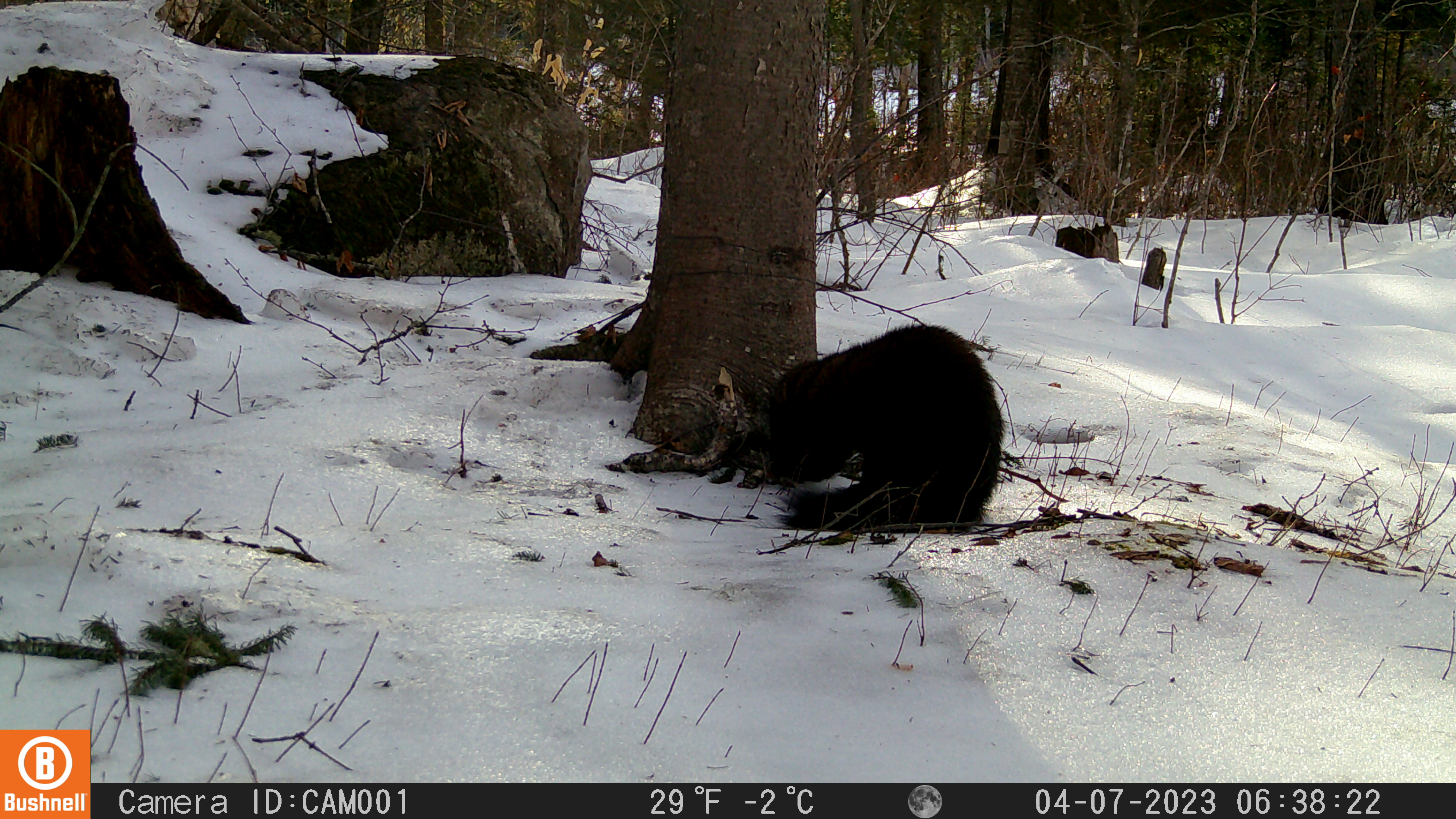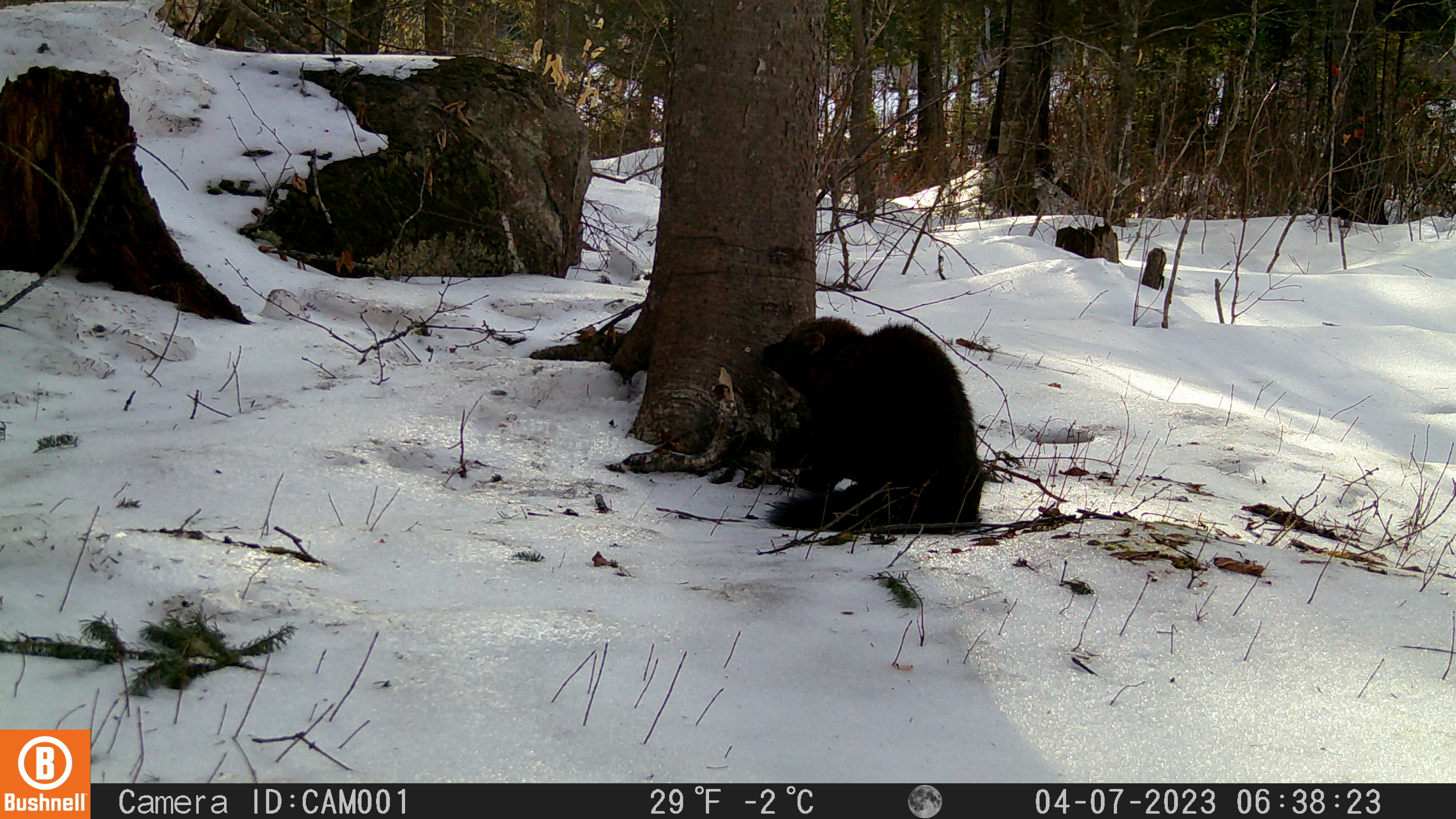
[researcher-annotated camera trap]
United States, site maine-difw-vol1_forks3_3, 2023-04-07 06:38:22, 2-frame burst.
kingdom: Animalia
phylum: Chordata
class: Mammalia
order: Carnivora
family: Mustelidae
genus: Pekania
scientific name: Pekania pennanti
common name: fisher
Fisher (Pekania pennanti).